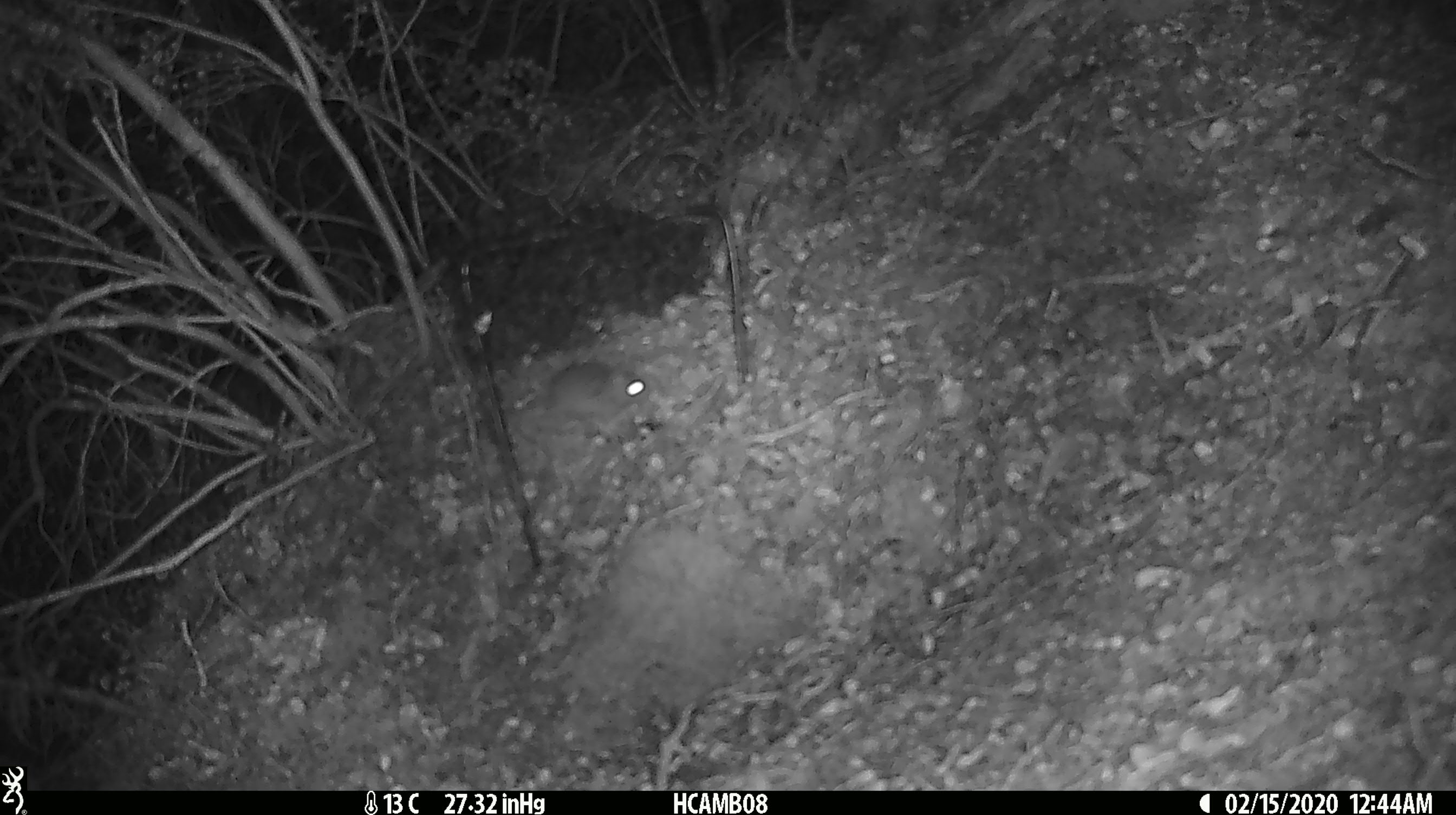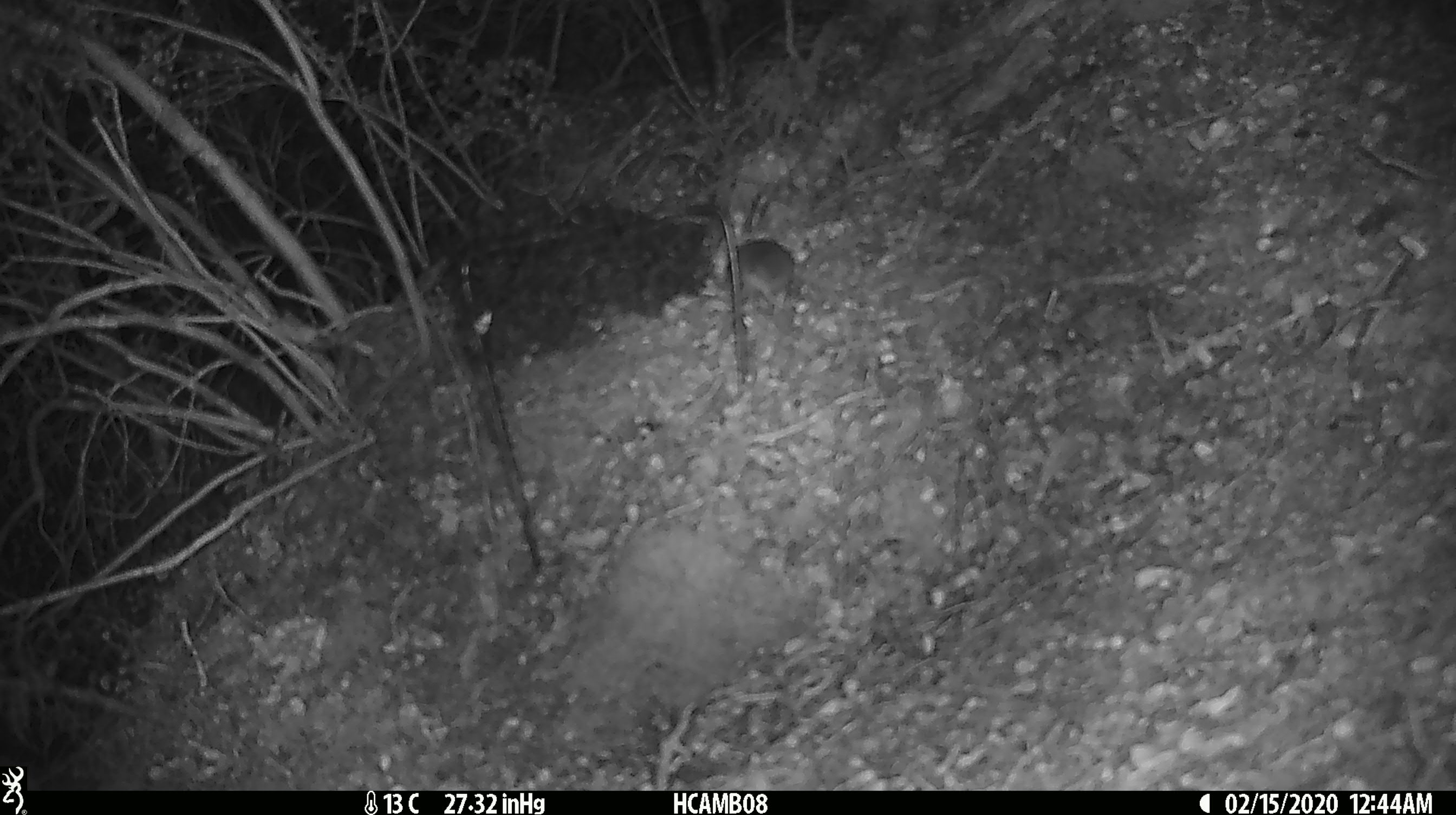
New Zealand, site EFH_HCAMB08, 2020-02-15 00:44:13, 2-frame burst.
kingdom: Animalia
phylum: Chordata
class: Mammalia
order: Rodentia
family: Muridae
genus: Mus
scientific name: Mus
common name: mouse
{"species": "mouse (Mus)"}